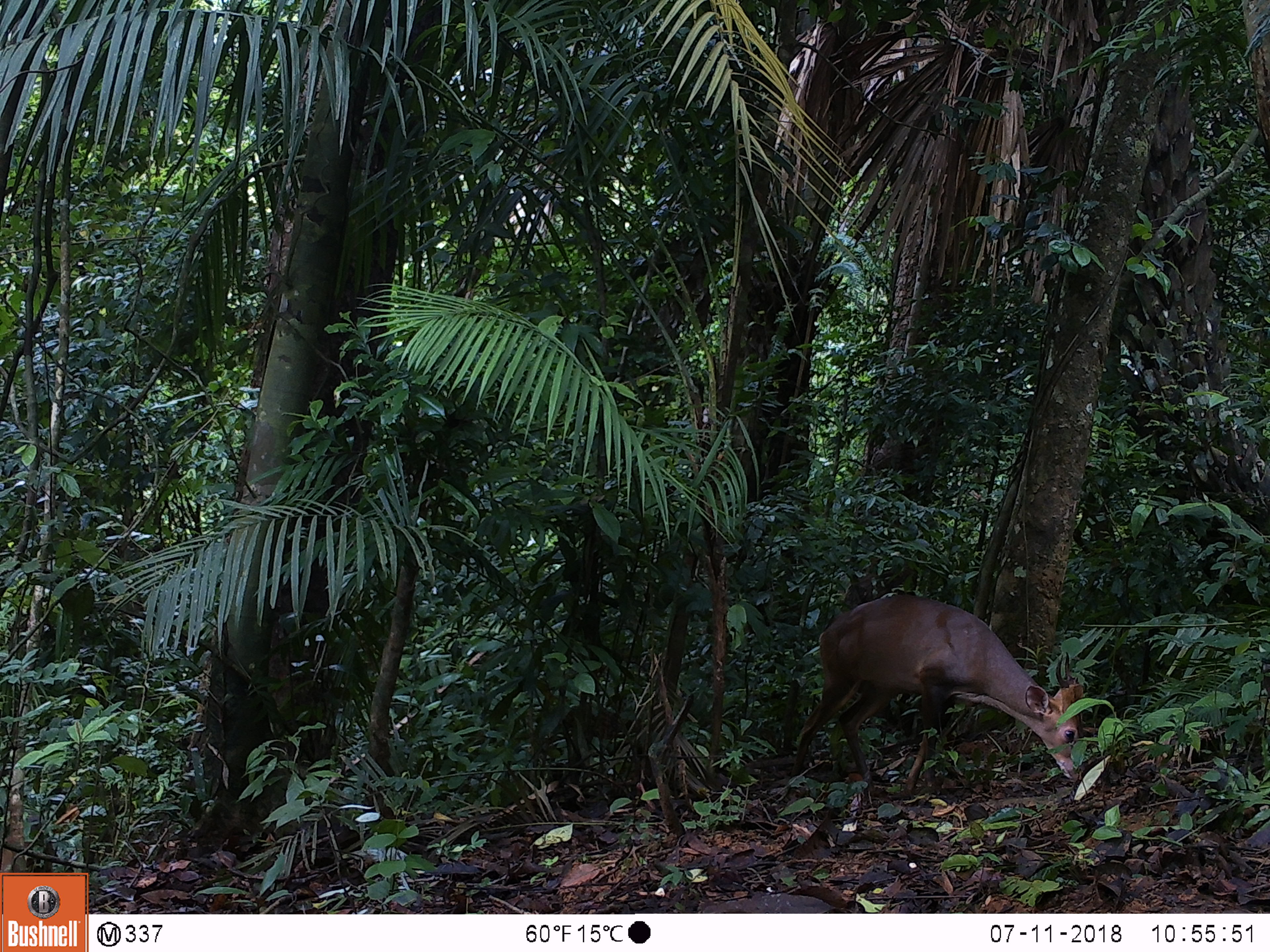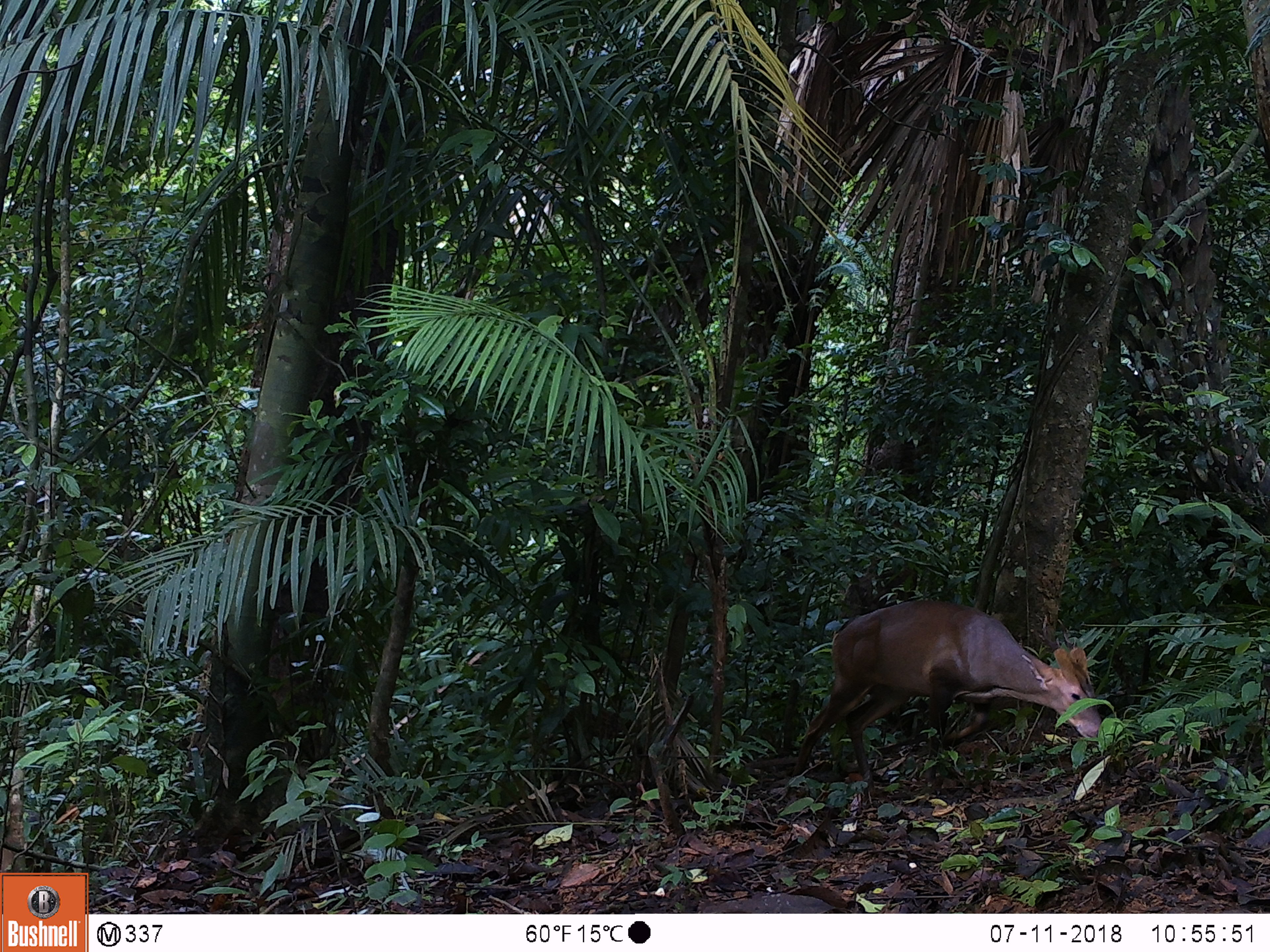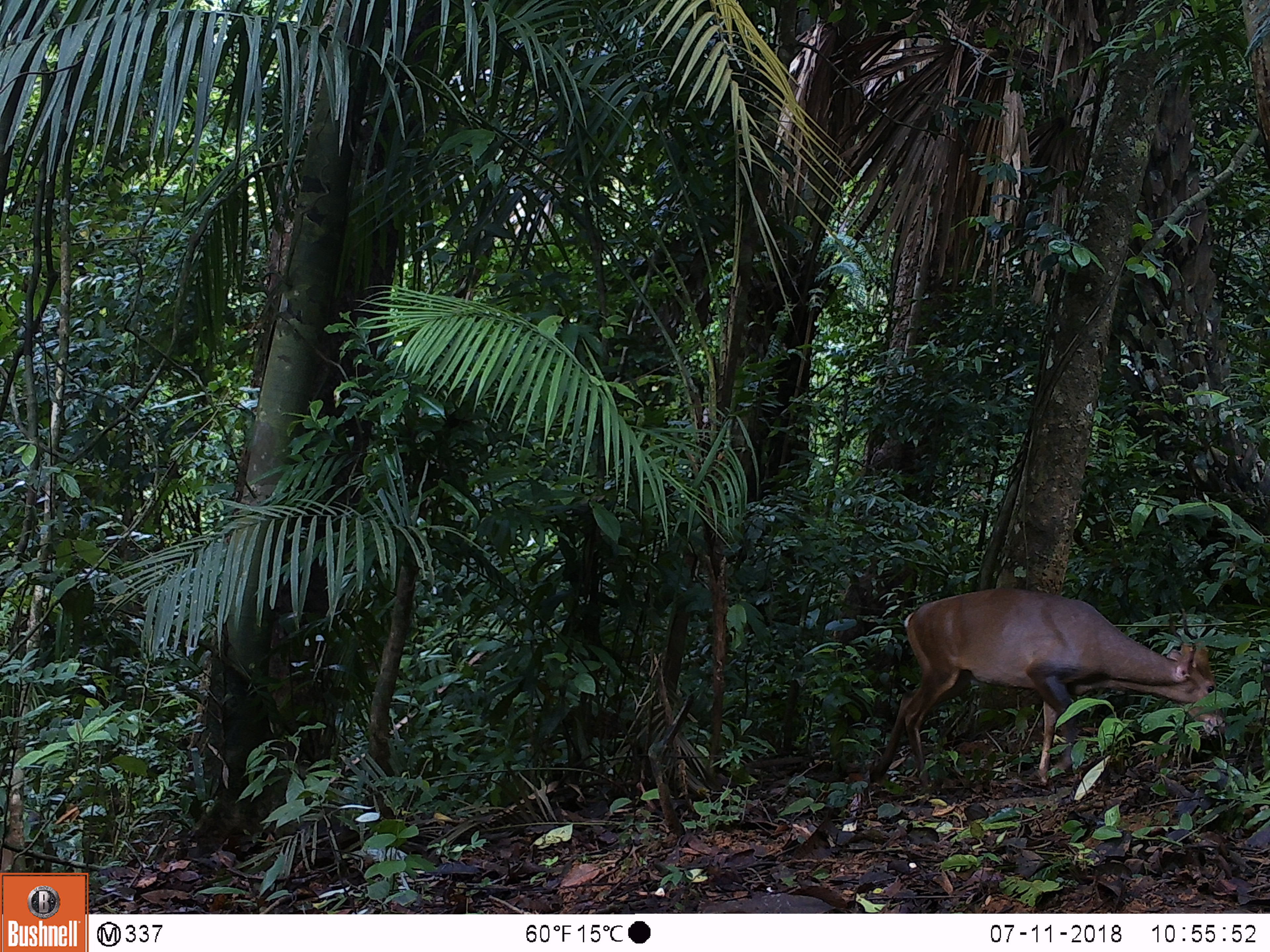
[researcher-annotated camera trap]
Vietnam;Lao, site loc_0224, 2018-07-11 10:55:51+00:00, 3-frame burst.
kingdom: Animalia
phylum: Chordata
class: Mammalia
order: Artiodactyla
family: Cervidae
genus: Muntiacus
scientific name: Muntiacus vuquangensis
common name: large-antlered muntjac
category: large antlered muntjac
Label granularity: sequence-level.